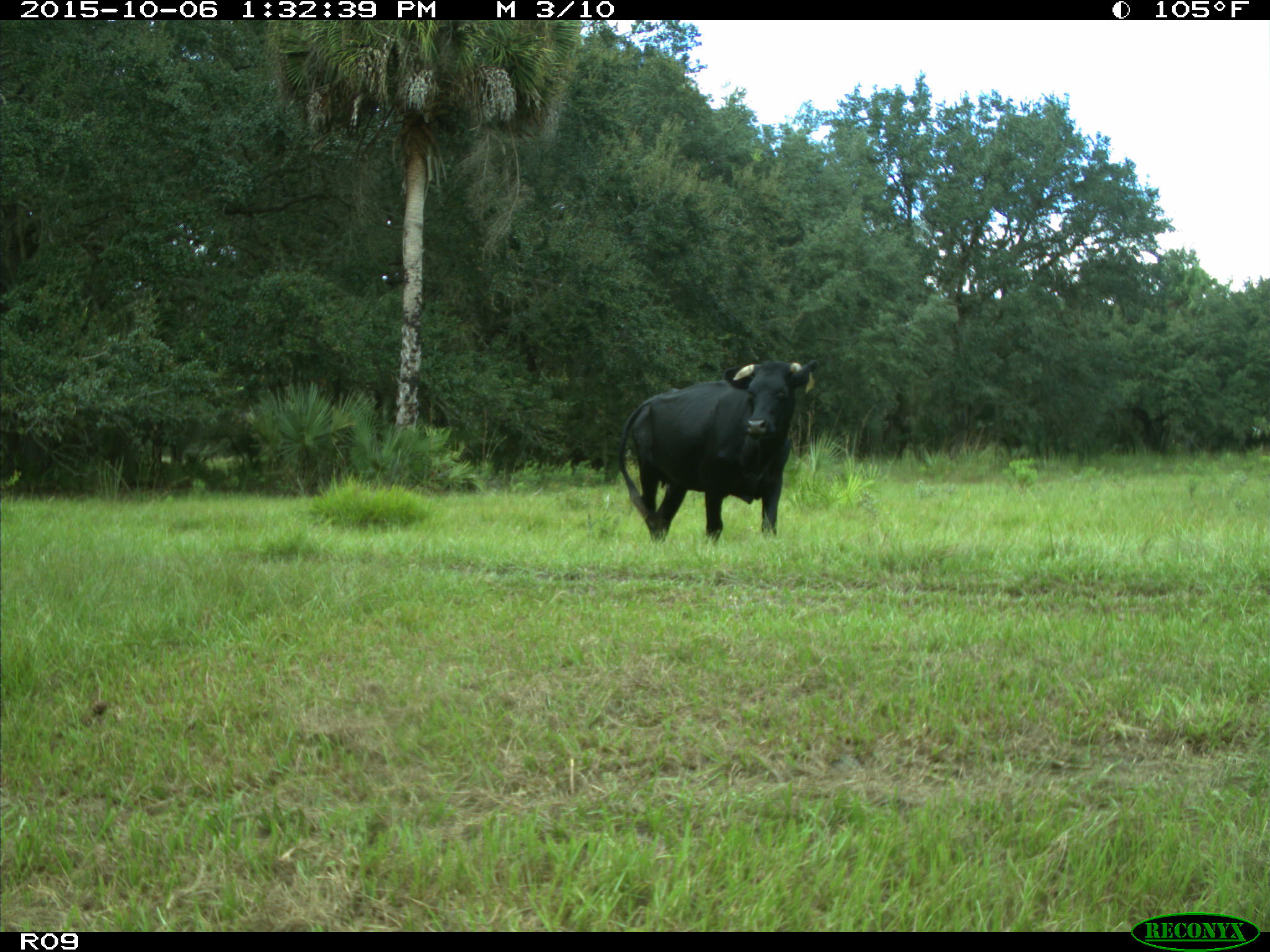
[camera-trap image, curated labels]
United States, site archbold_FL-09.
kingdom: Animalia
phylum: Chordata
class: Mammalia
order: Artiodactyla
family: Bovidae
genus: Bos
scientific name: Bos taurus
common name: domestic cow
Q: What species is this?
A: Bos taurus (domestic cow).